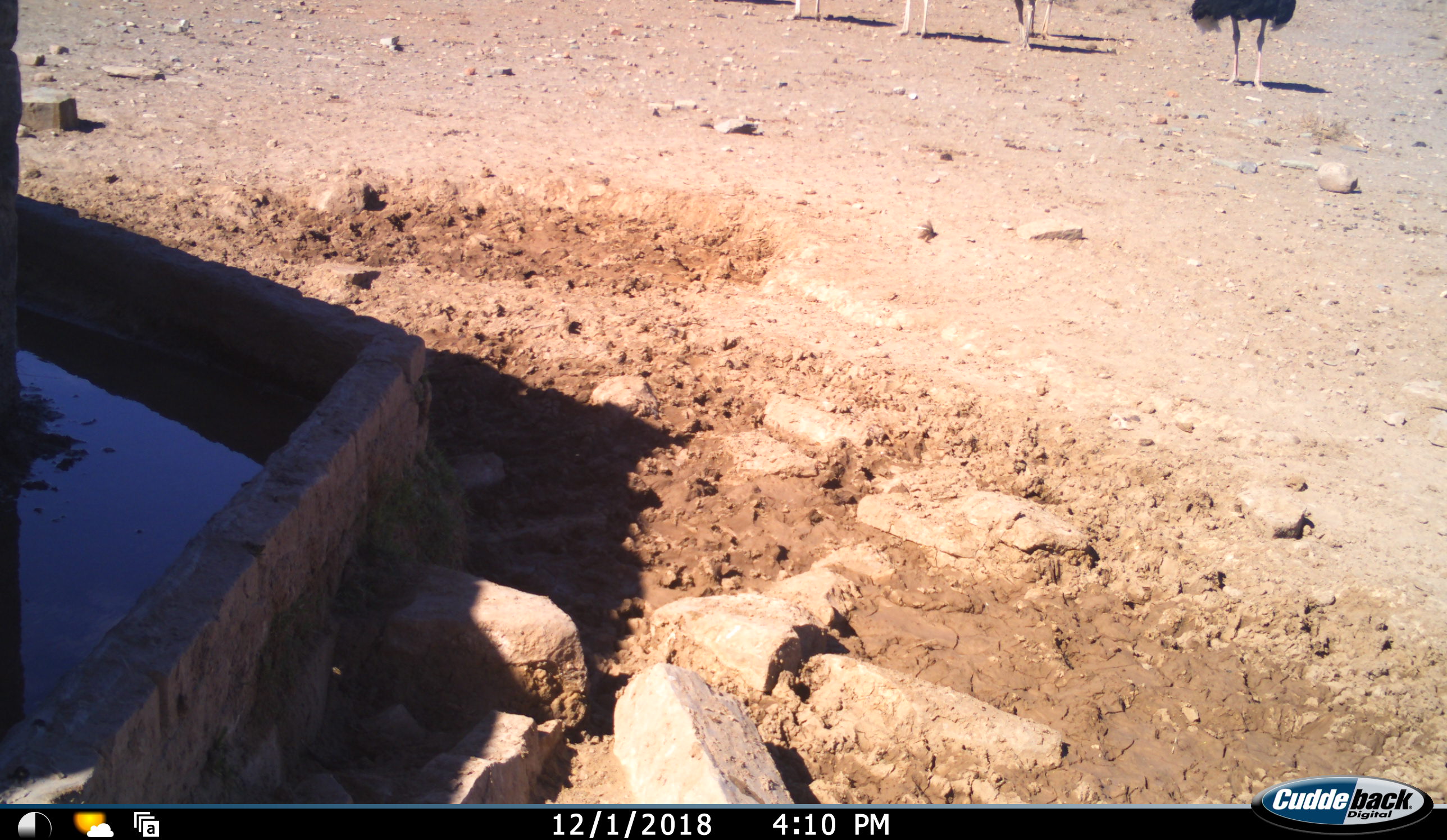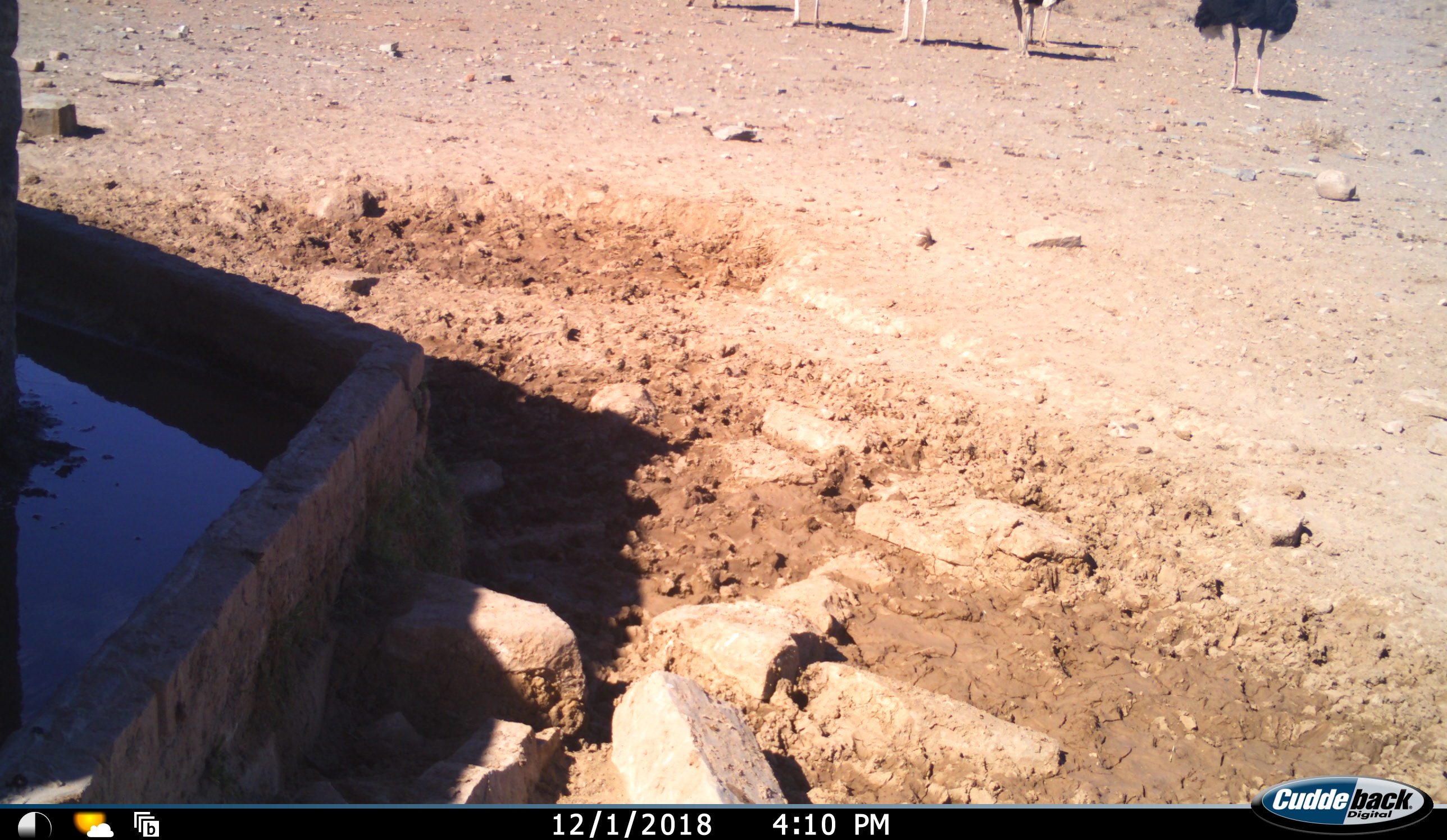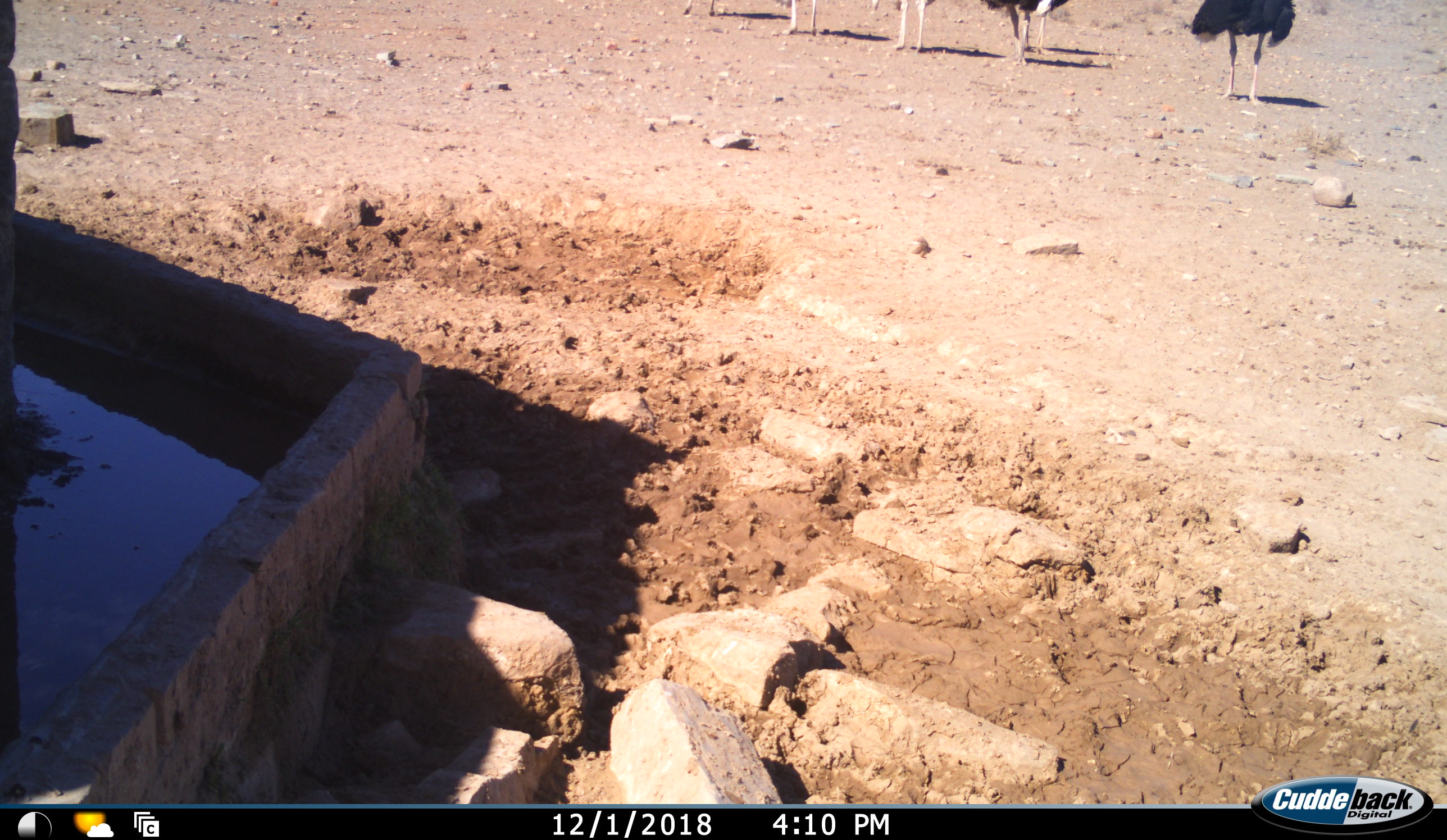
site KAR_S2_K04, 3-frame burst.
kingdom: Animalia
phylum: Chordata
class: Aves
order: Struthioniformes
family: Struthionidae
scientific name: Struthionidae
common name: ostrich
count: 6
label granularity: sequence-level